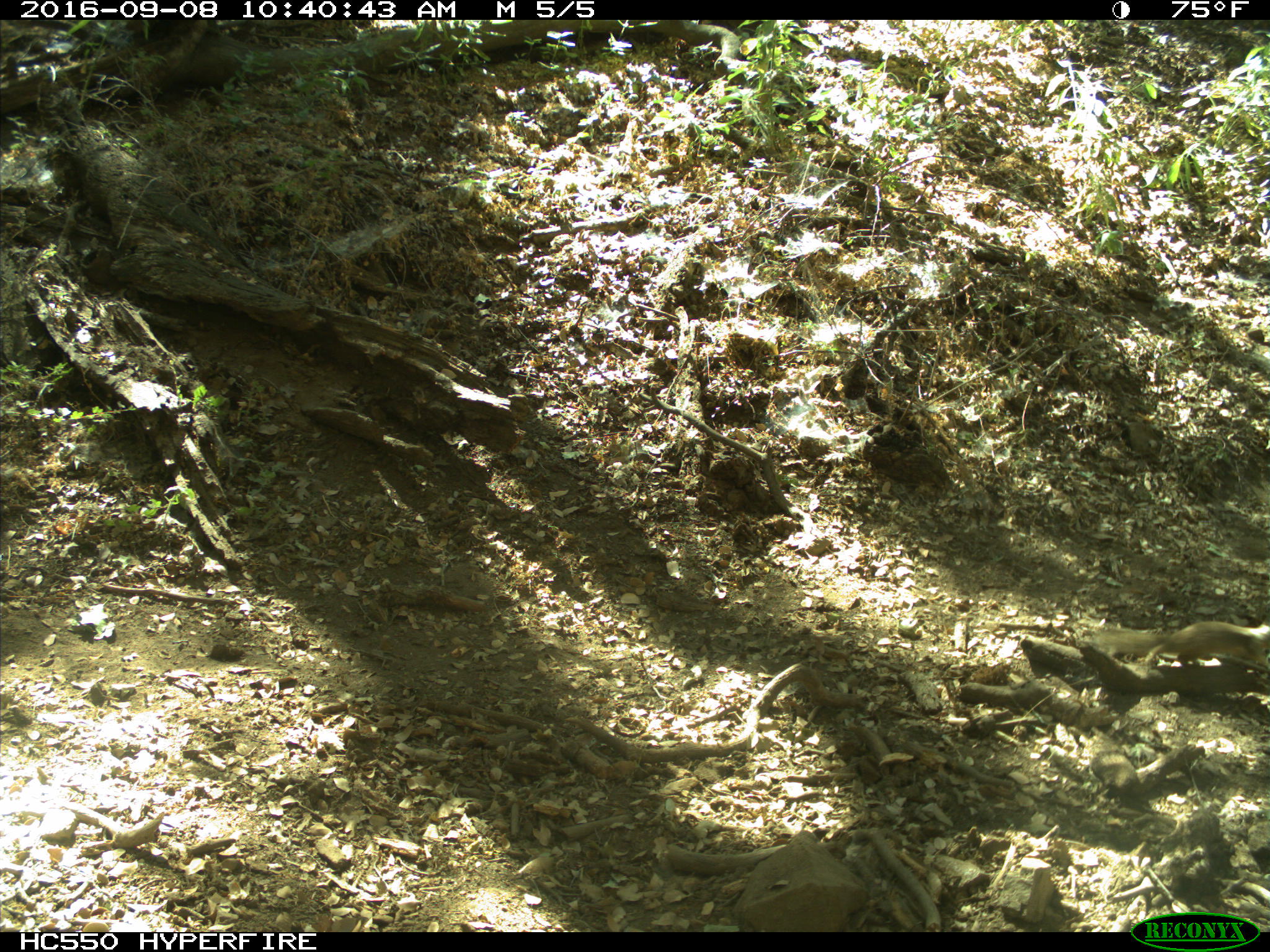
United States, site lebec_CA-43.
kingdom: Animalia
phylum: Chordata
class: Mammalia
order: Rodentia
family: Sciuridae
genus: Otospermophilus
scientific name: Otospermophilus beecheyi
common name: california ground squirrel